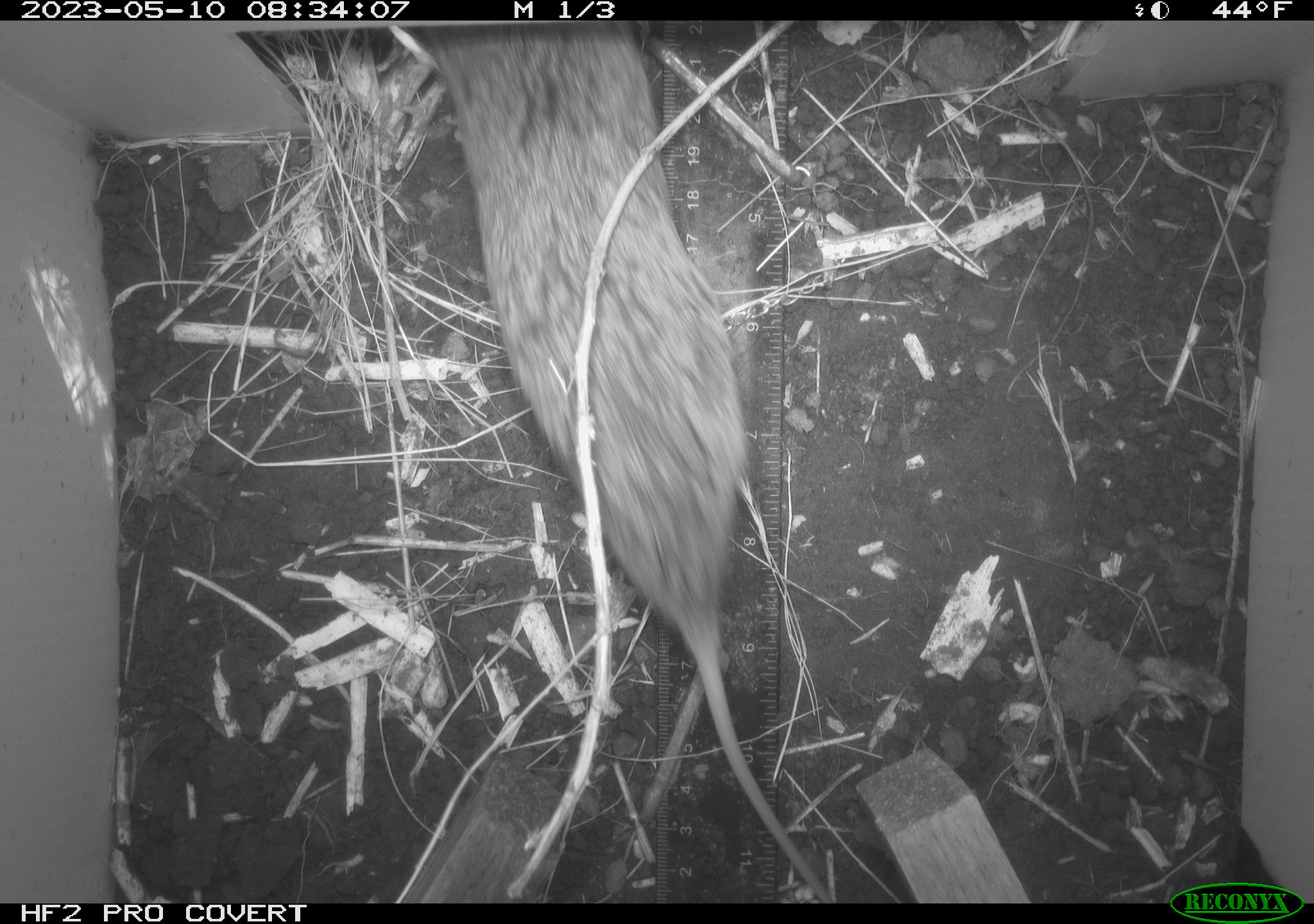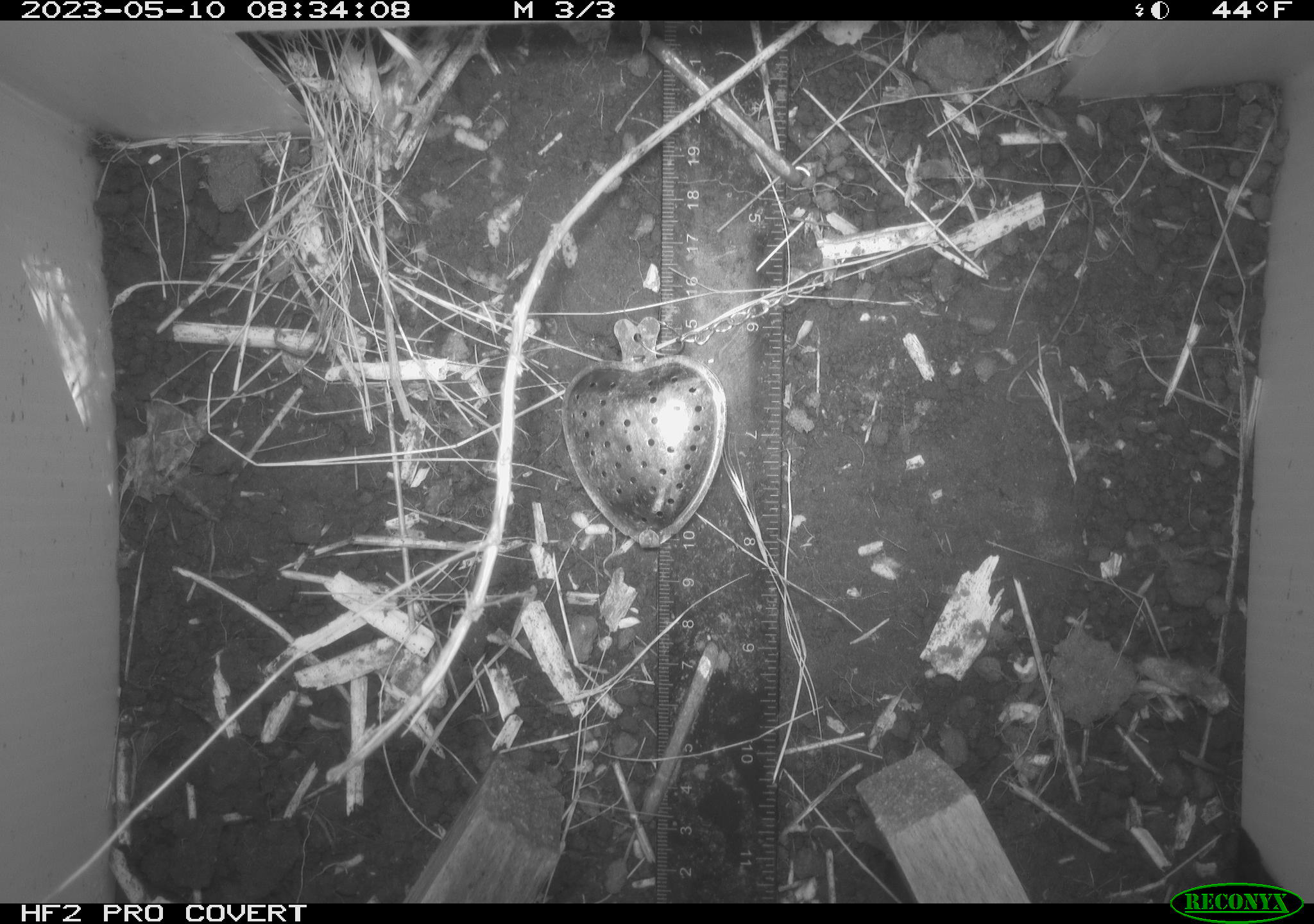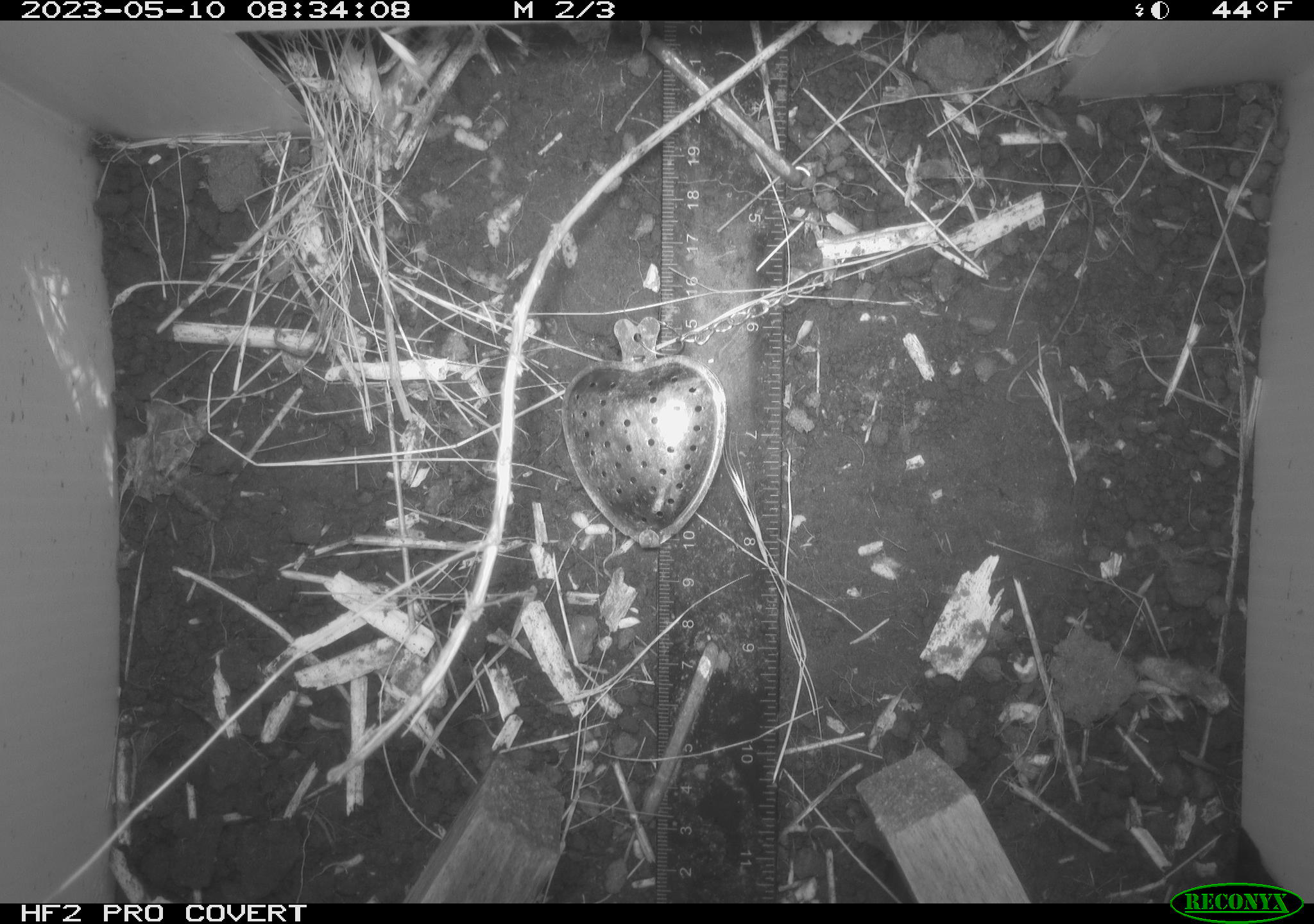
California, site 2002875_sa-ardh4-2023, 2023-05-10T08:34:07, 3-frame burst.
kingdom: Animalia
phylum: Chordata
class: Mammalia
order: Rodentia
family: Cricetidae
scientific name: Arvicolinae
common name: voles, lemmings, and muskrats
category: arvicolinae subfamily